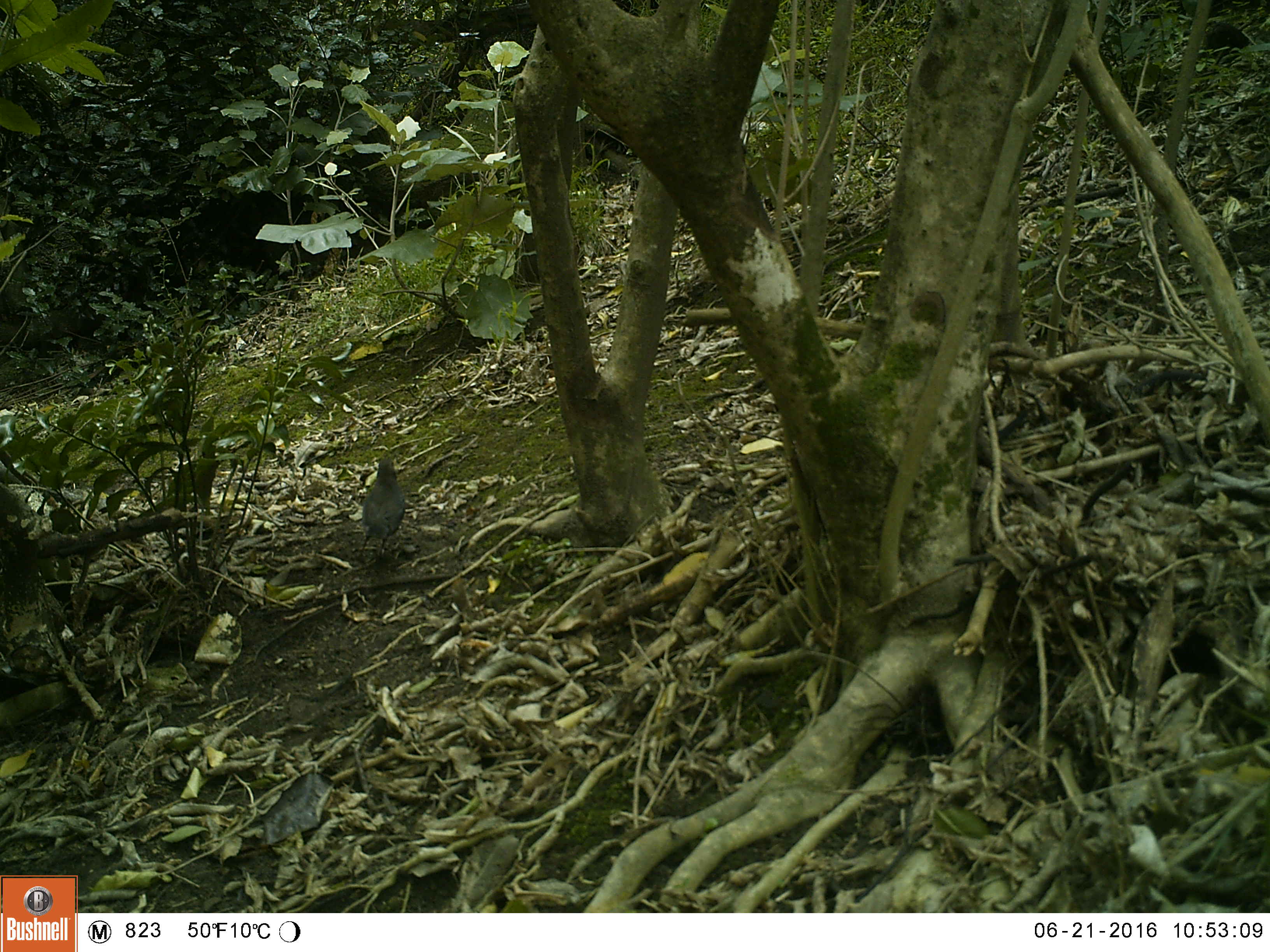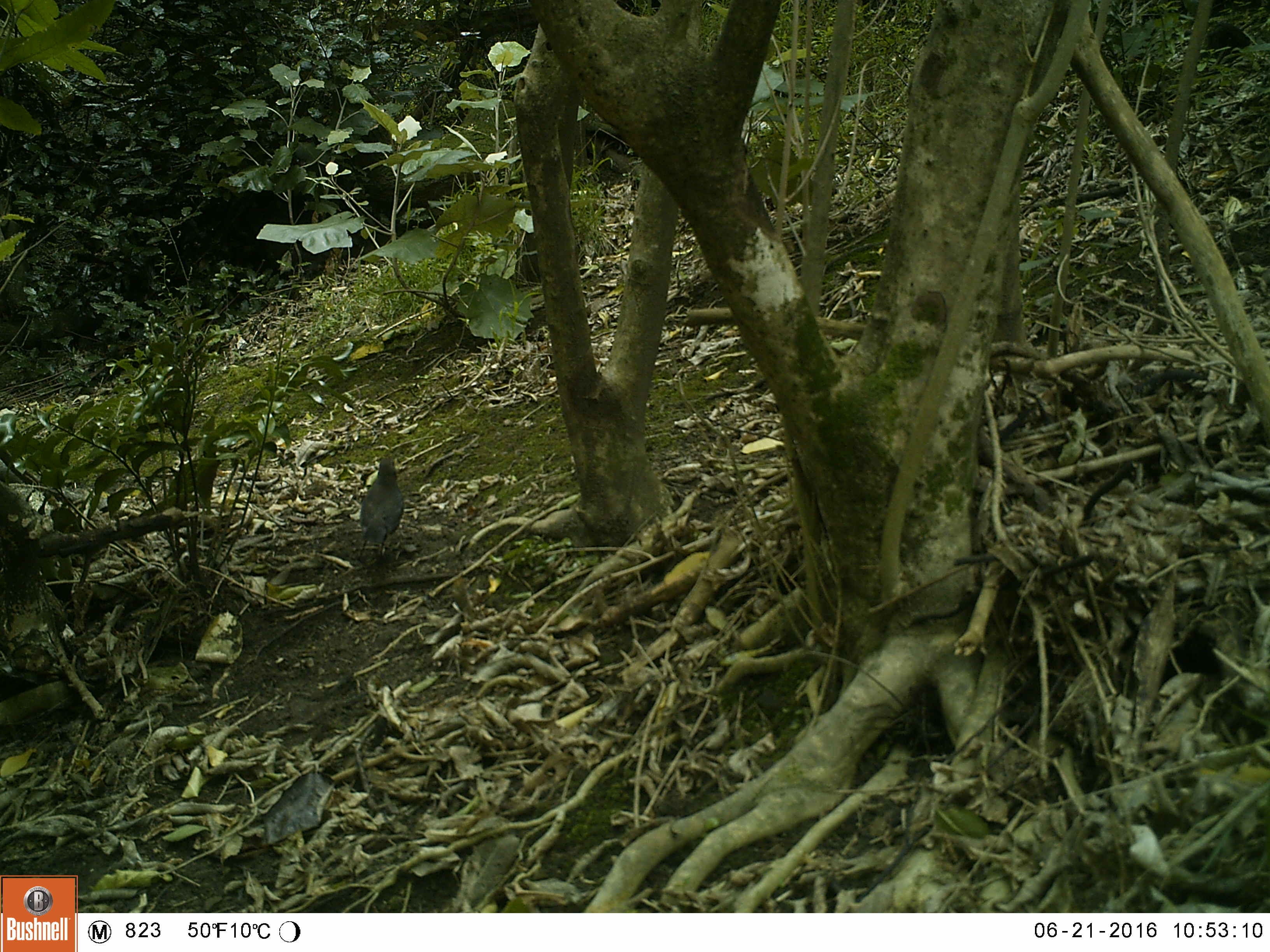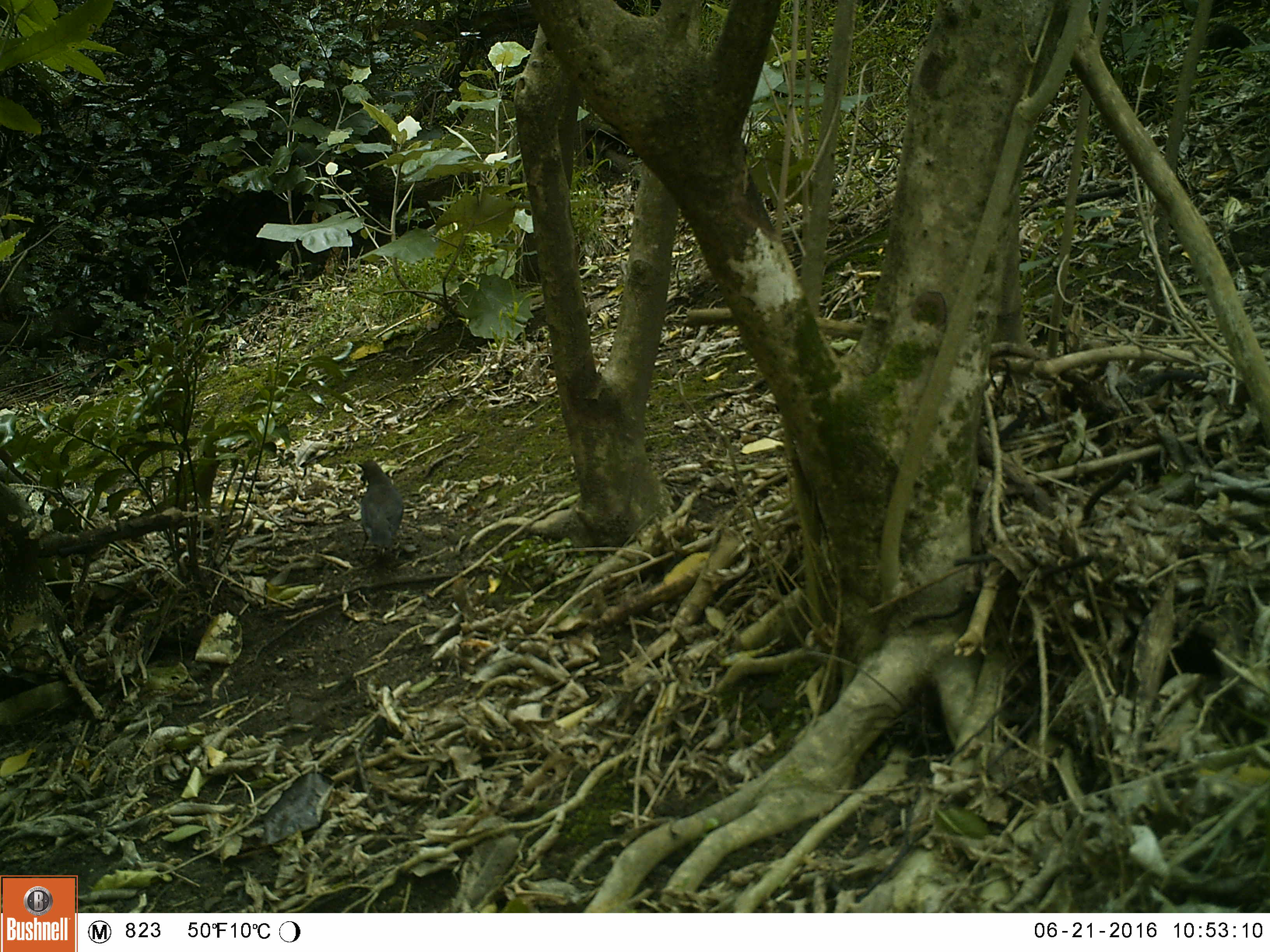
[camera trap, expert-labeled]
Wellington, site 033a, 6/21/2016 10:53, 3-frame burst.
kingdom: Animalia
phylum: Chordata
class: Aves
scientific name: Aves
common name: bird